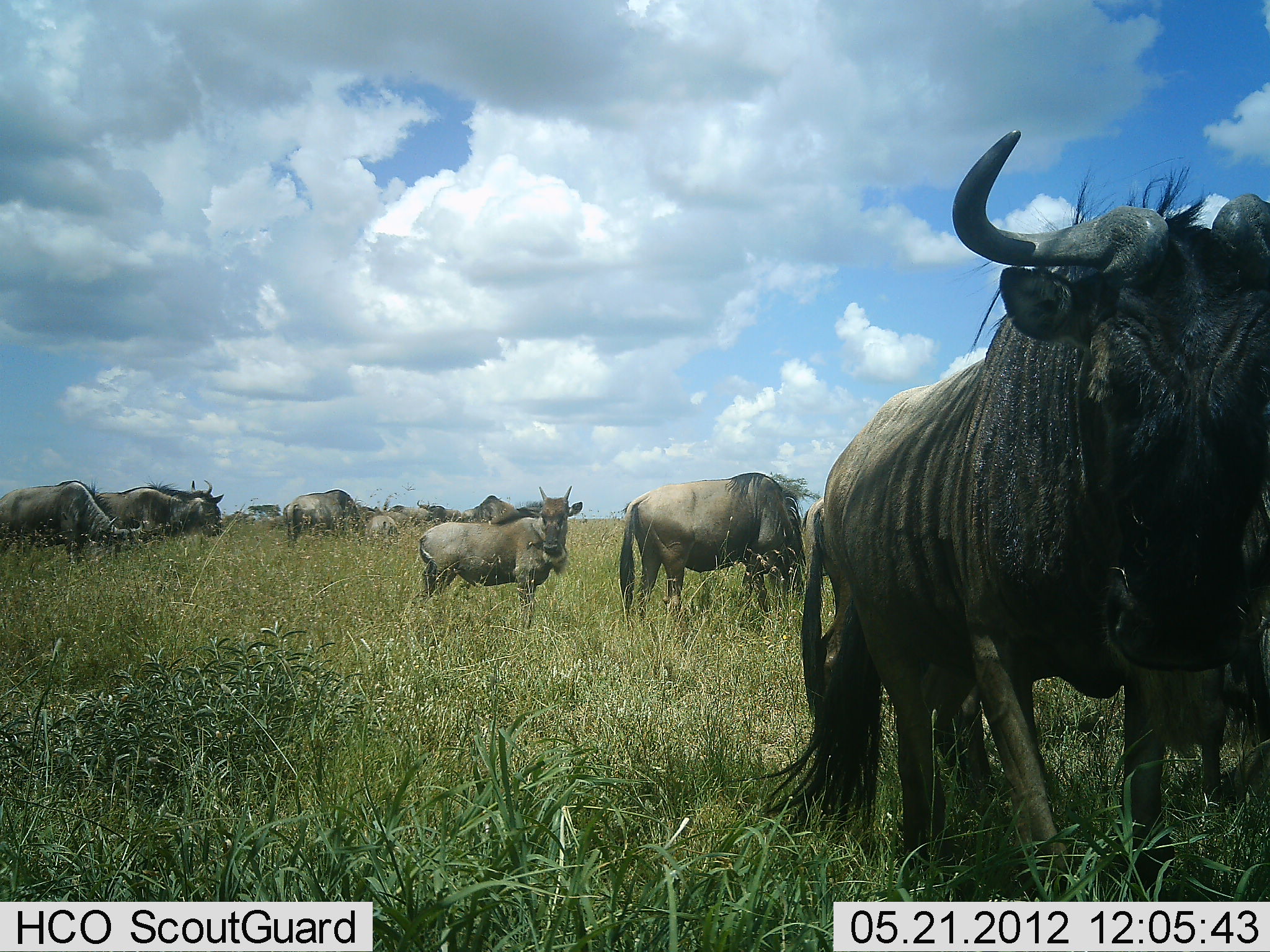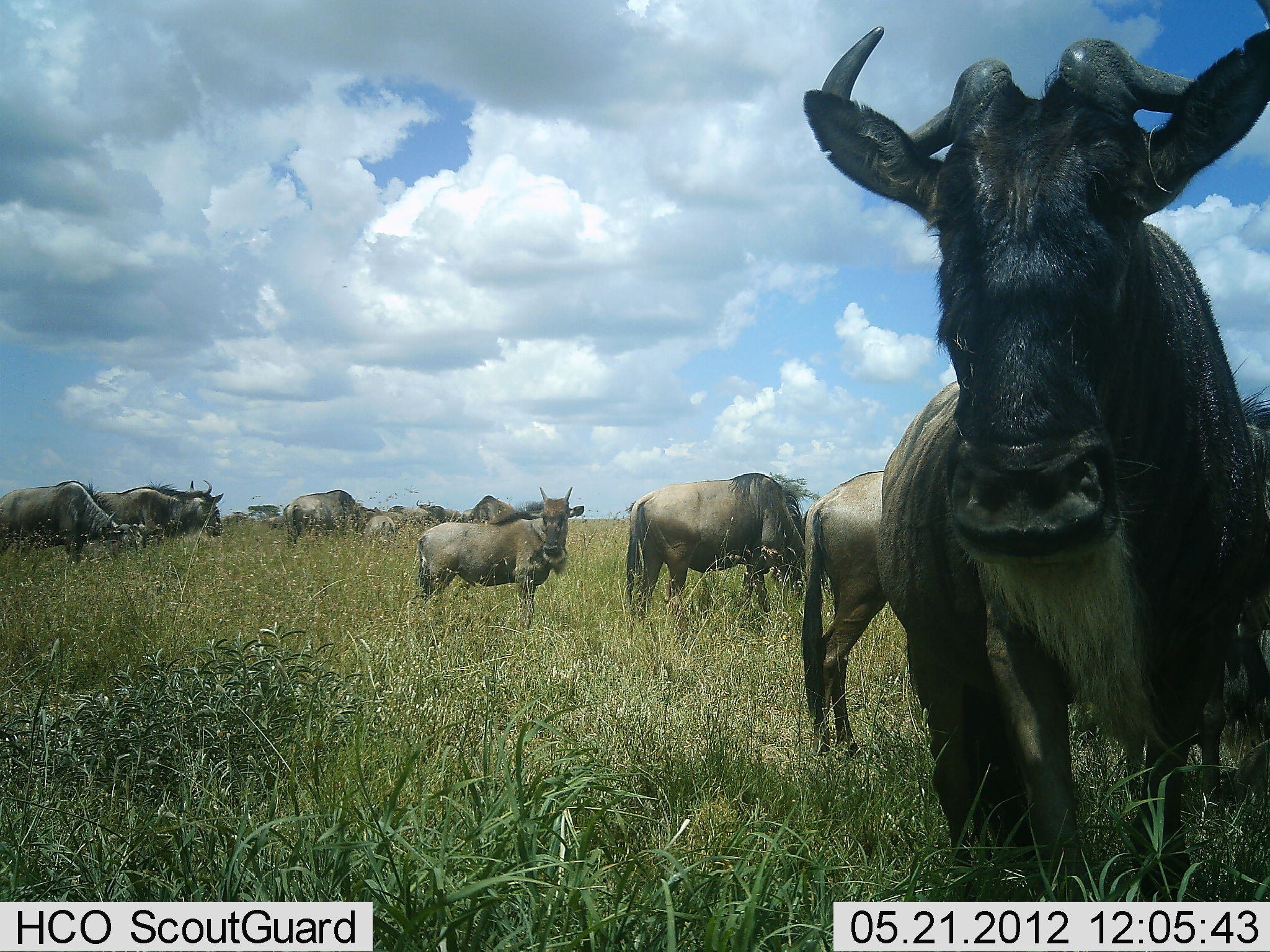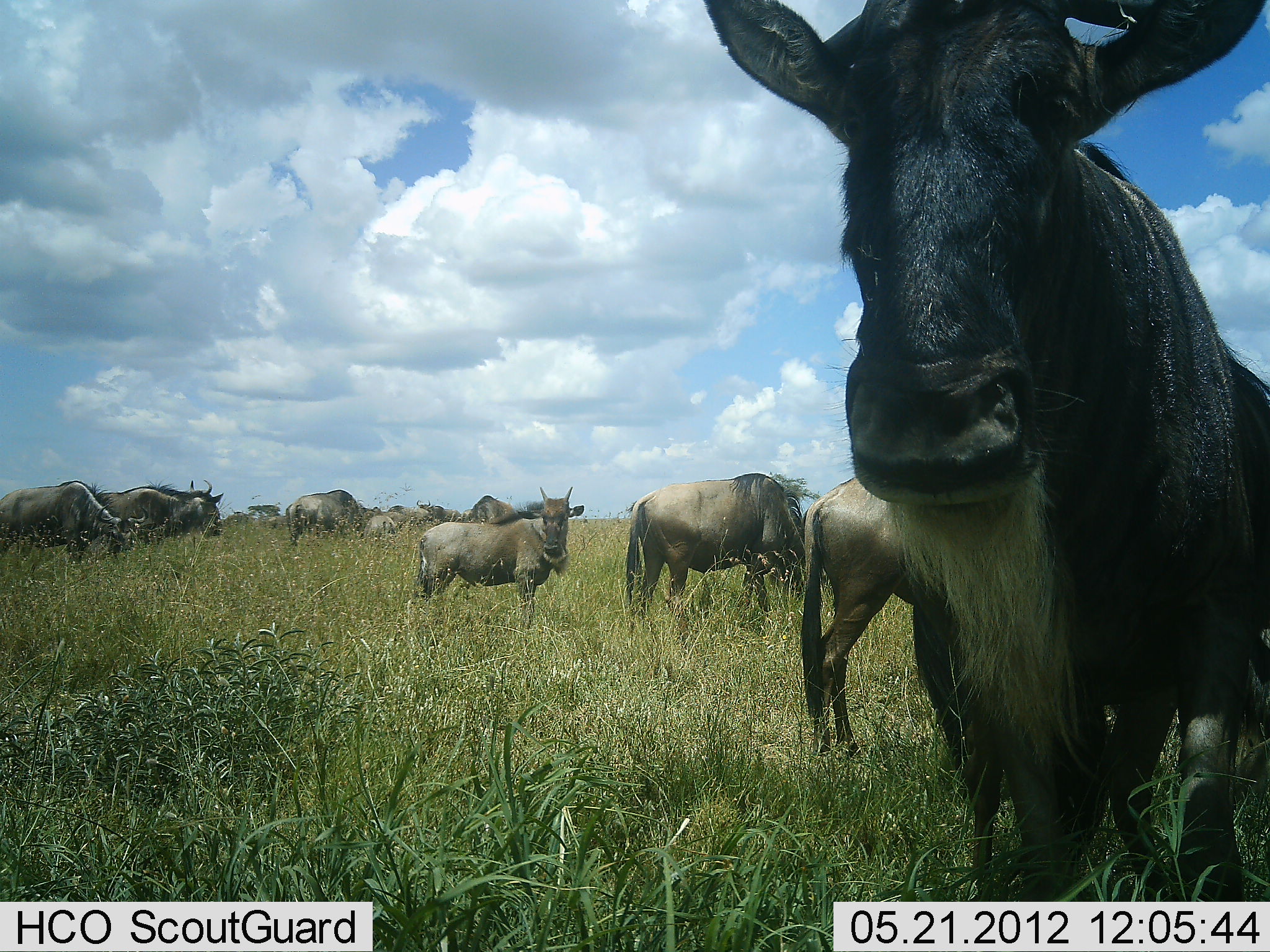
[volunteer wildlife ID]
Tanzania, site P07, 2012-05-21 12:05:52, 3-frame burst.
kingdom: Animalia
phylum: Chordata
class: Mammalia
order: Artiodactyla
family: Bovidae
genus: Connochaetes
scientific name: Connochaetes taurinus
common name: blue wildebeest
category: wildebeest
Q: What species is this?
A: Wildebeest (blue wildebeest) (Connochaetes taurinus).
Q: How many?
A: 10.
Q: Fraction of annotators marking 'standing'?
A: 82%.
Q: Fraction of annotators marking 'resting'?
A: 6%.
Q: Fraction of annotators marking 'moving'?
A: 33%.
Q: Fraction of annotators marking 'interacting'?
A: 3%.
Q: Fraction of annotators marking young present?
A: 27%.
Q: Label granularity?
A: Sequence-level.